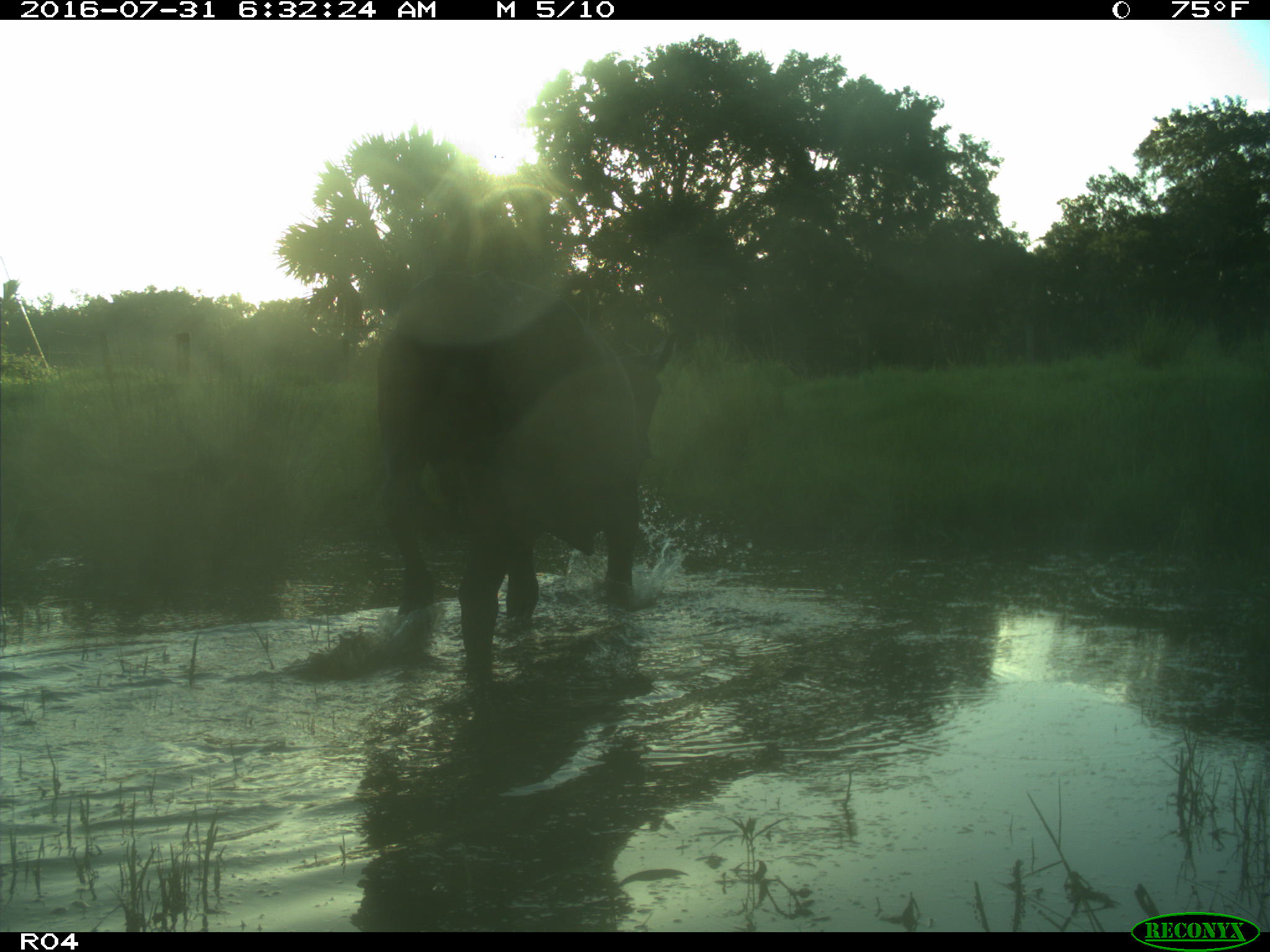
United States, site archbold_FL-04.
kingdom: Animalia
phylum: Chordata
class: Mammalia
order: Artiodactyla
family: Bovidae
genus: Bos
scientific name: Bos taurus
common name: domestic cow